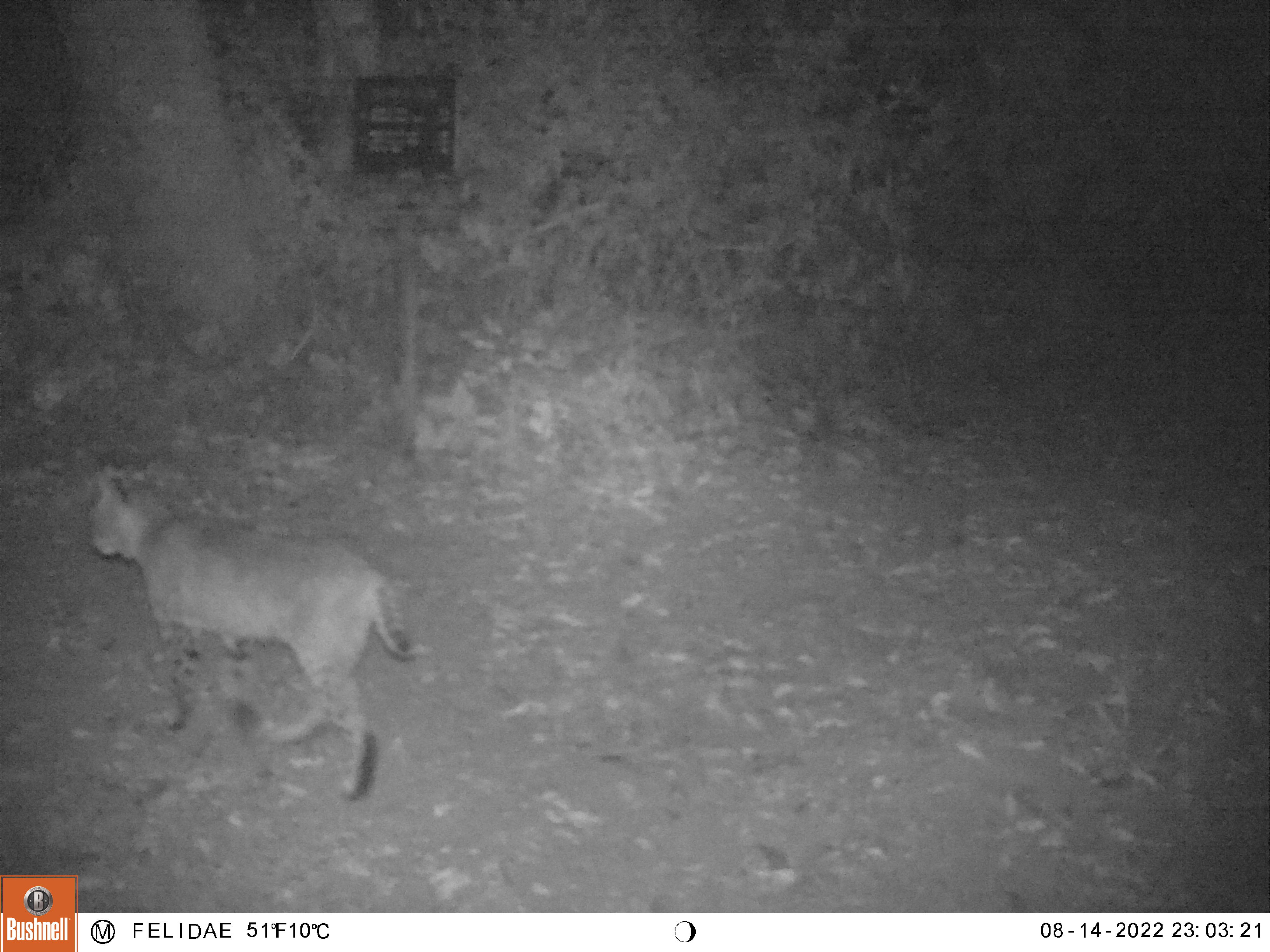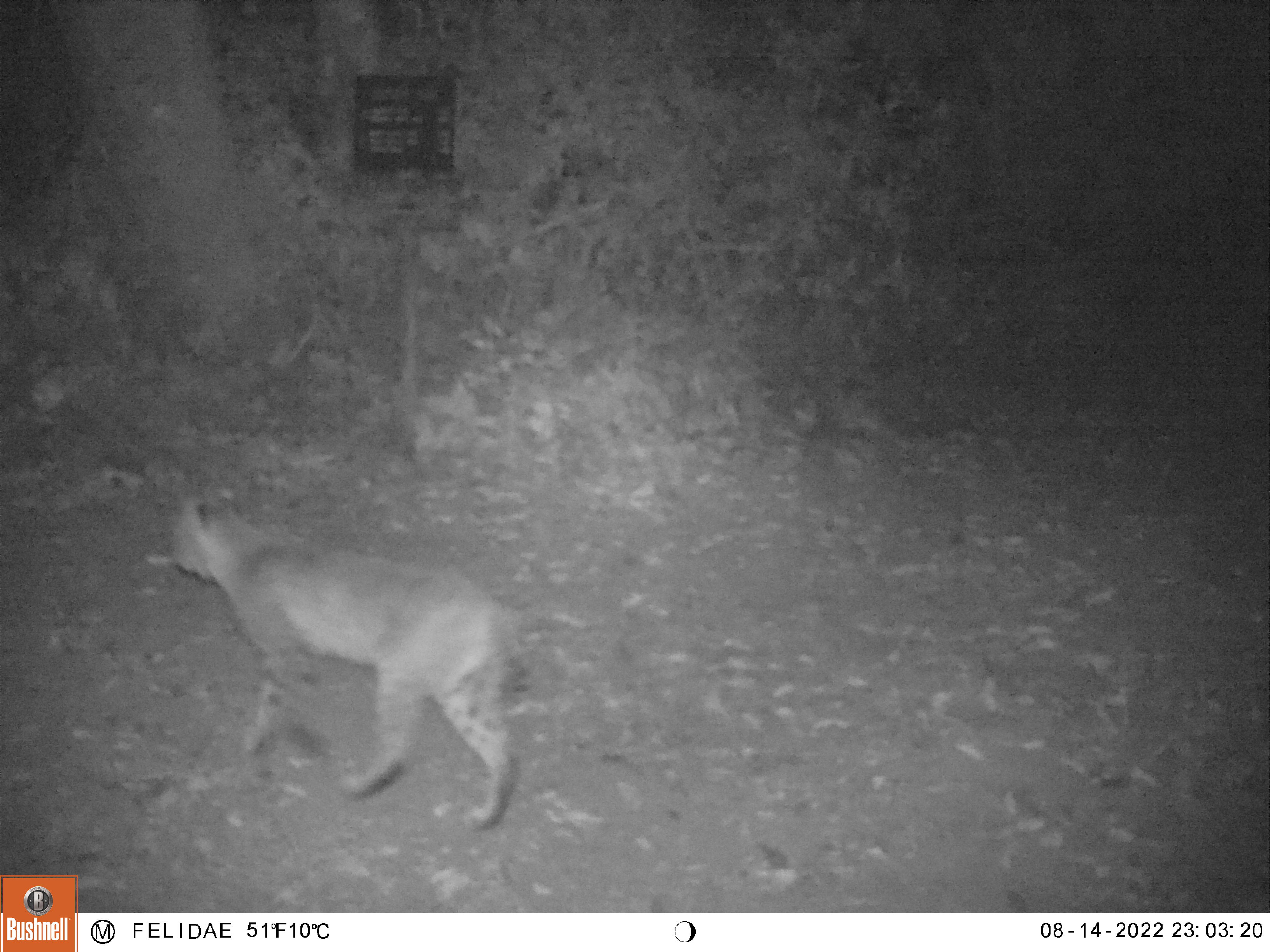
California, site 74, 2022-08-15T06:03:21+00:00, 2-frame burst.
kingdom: Animalia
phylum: Chordata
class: Mammalia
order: Carnivora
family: Felidae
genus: Lynx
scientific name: Lynx rufus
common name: bobcat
Bobcat (Lynx rufus).